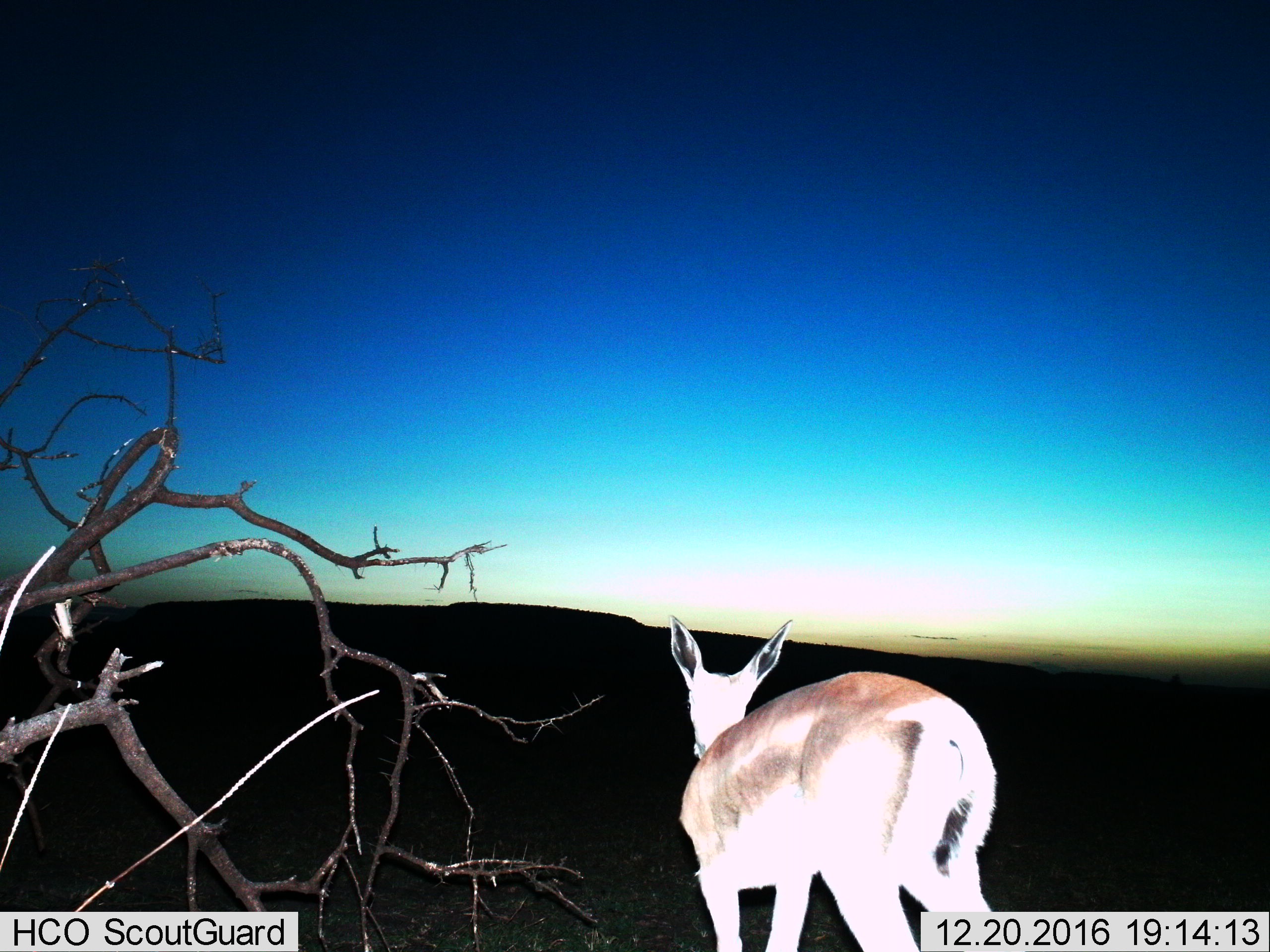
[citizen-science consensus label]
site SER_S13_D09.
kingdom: Animalia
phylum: Chordata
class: Mammalia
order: Artiodactyla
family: Bovidae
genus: Nanger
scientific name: Nanger granti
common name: grant's gazelle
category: gazellegrants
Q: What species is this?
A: Gazellegrants (grant's gazelle) (Nanger granti).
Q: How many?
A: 1.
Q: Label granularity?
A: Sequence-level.